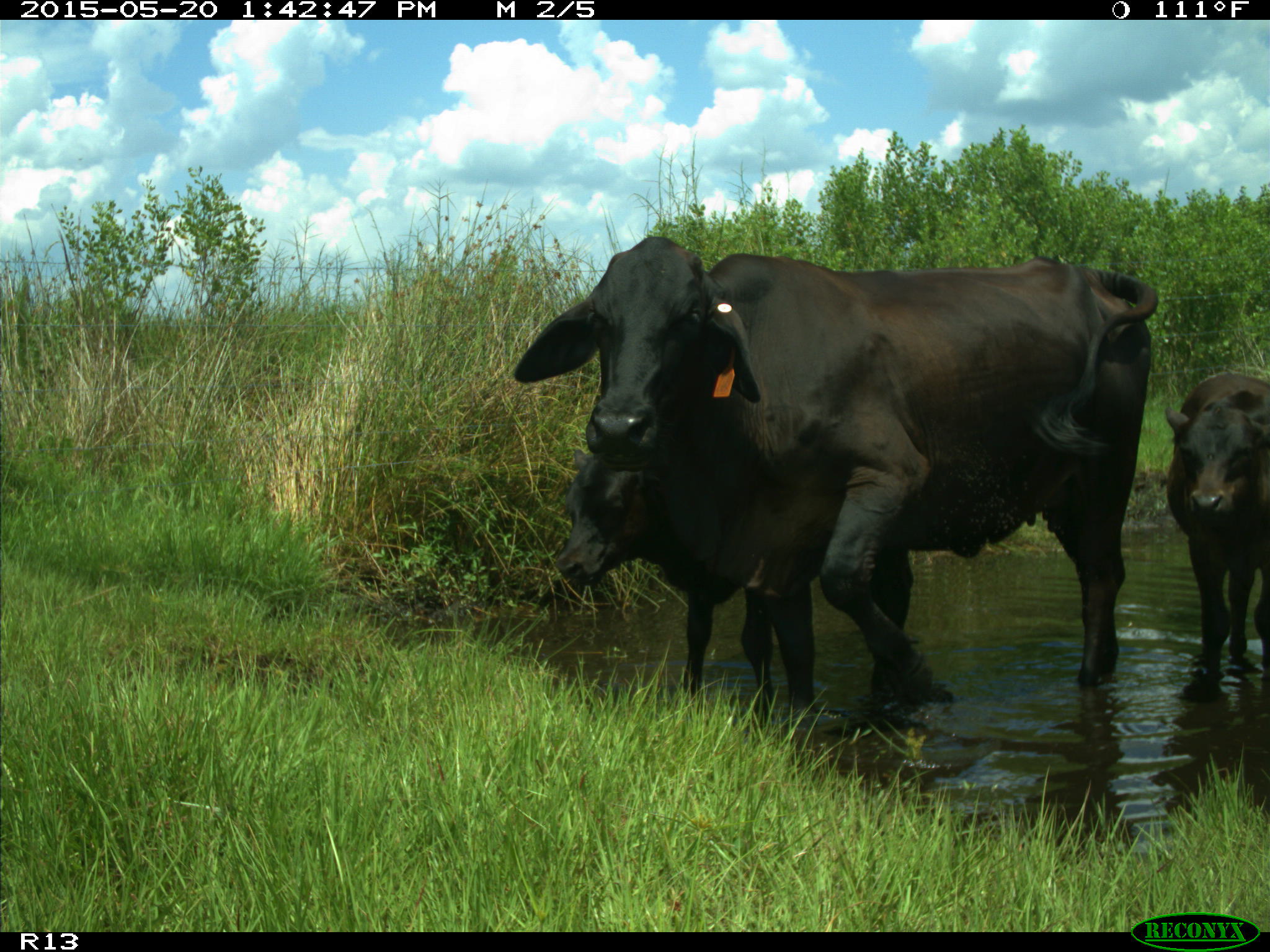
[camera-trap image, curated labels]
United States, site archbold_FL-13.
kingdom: Animalia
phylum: Chordata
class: Mammalia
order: Artiodactyla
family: Bovidae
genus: Bos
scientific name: Bos taurus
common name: domestic cow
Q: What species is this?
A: Bos taurus (domestic cow).